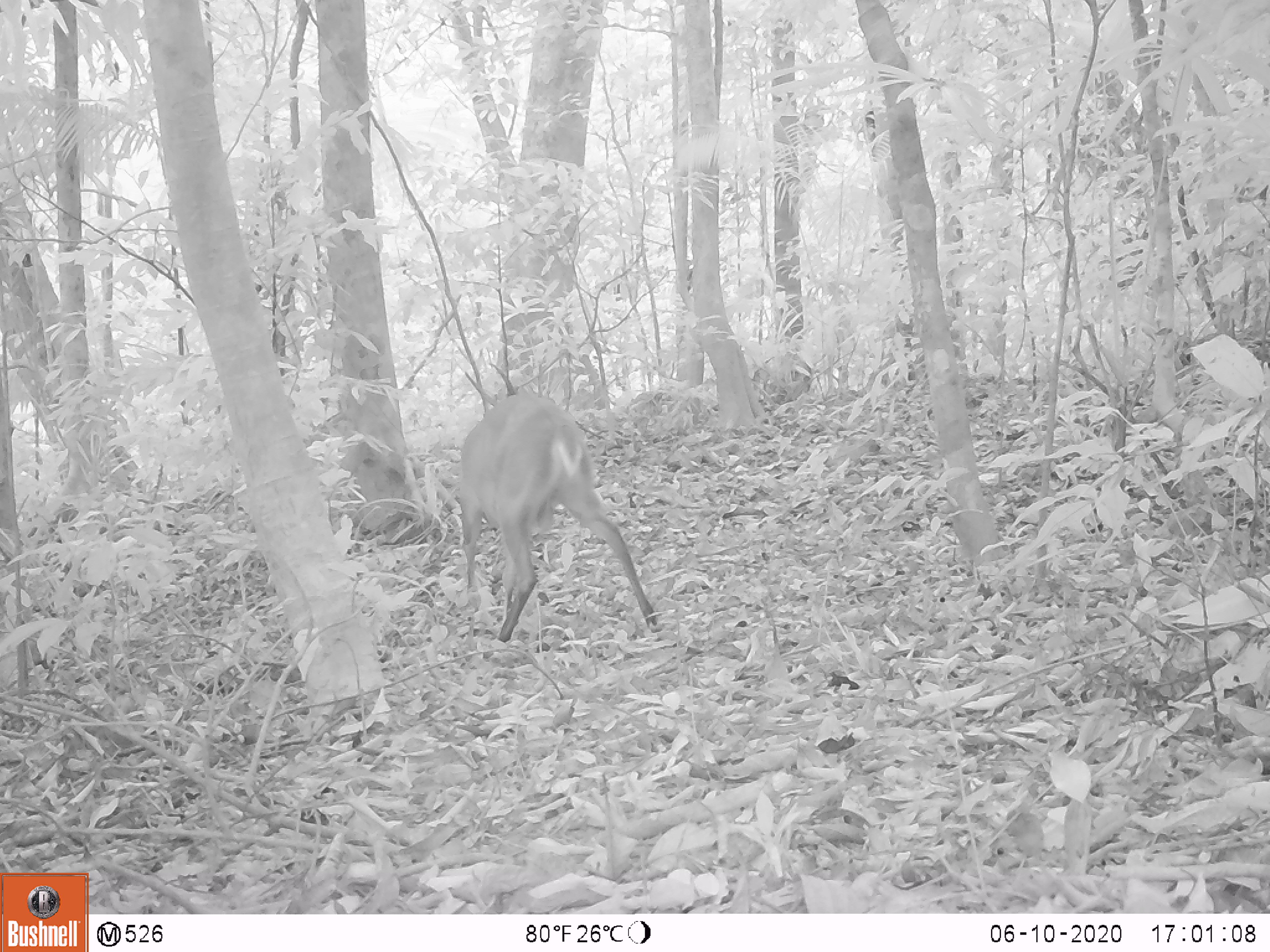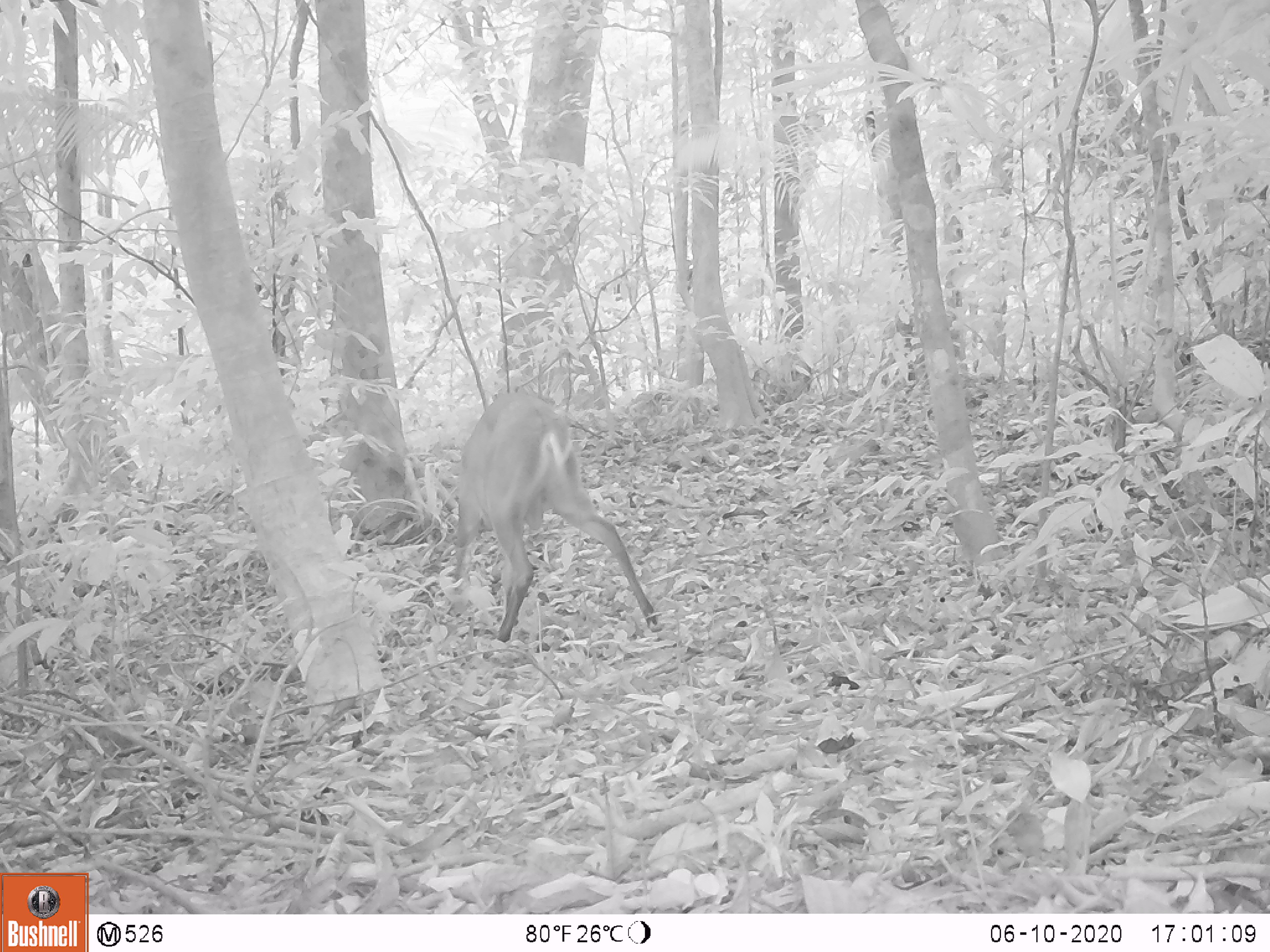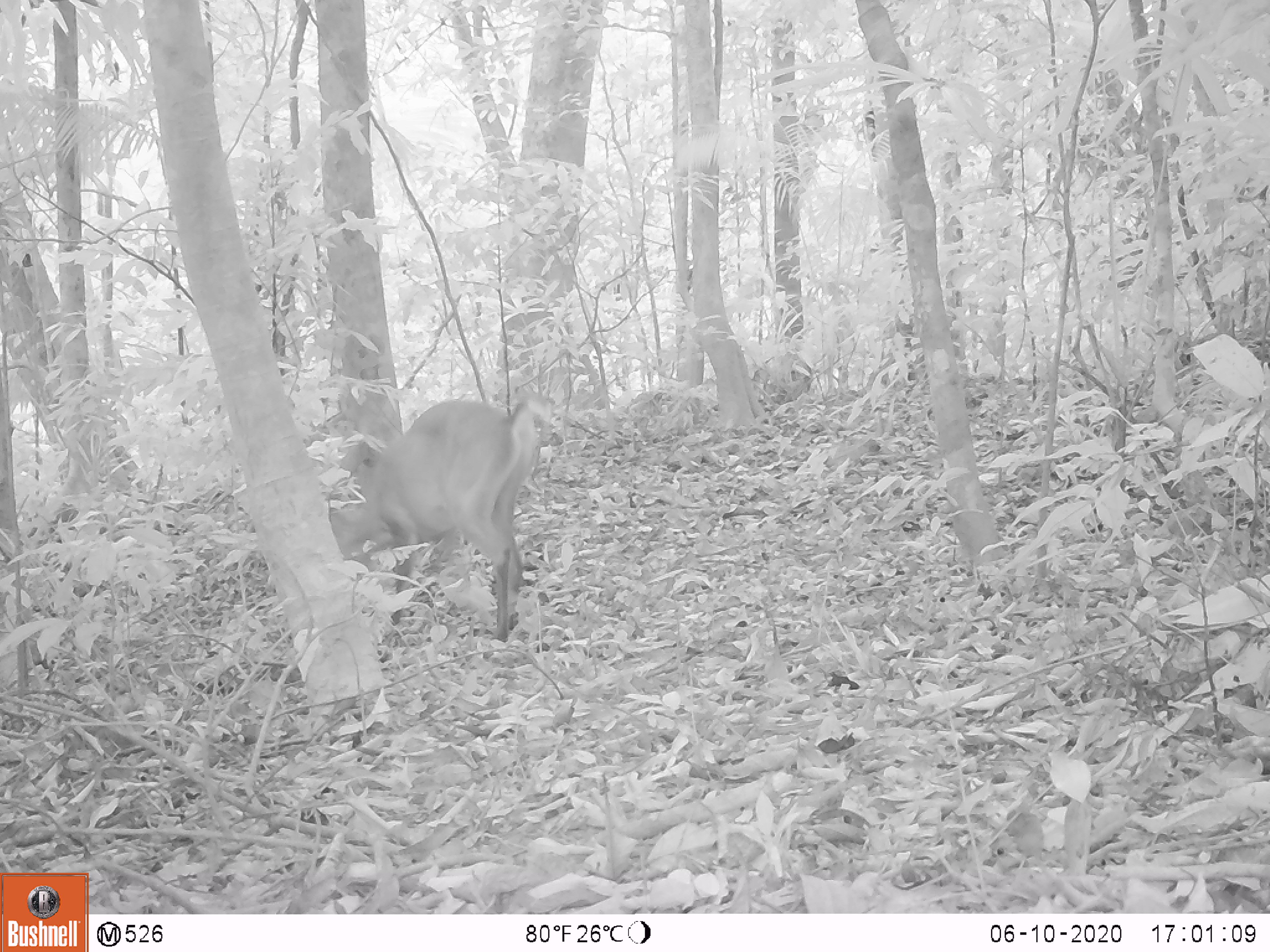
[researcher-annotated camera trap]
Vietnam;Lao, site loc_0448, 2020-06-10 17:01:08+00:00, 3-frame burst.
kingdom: Animalia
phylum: Chordata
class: Mammalia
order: Artiodactyla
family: Cervidae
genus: Muntiacus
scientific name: Muntiacus vuquangensis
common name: large-antlered muntjac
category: large antlered muntjac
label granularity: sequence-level